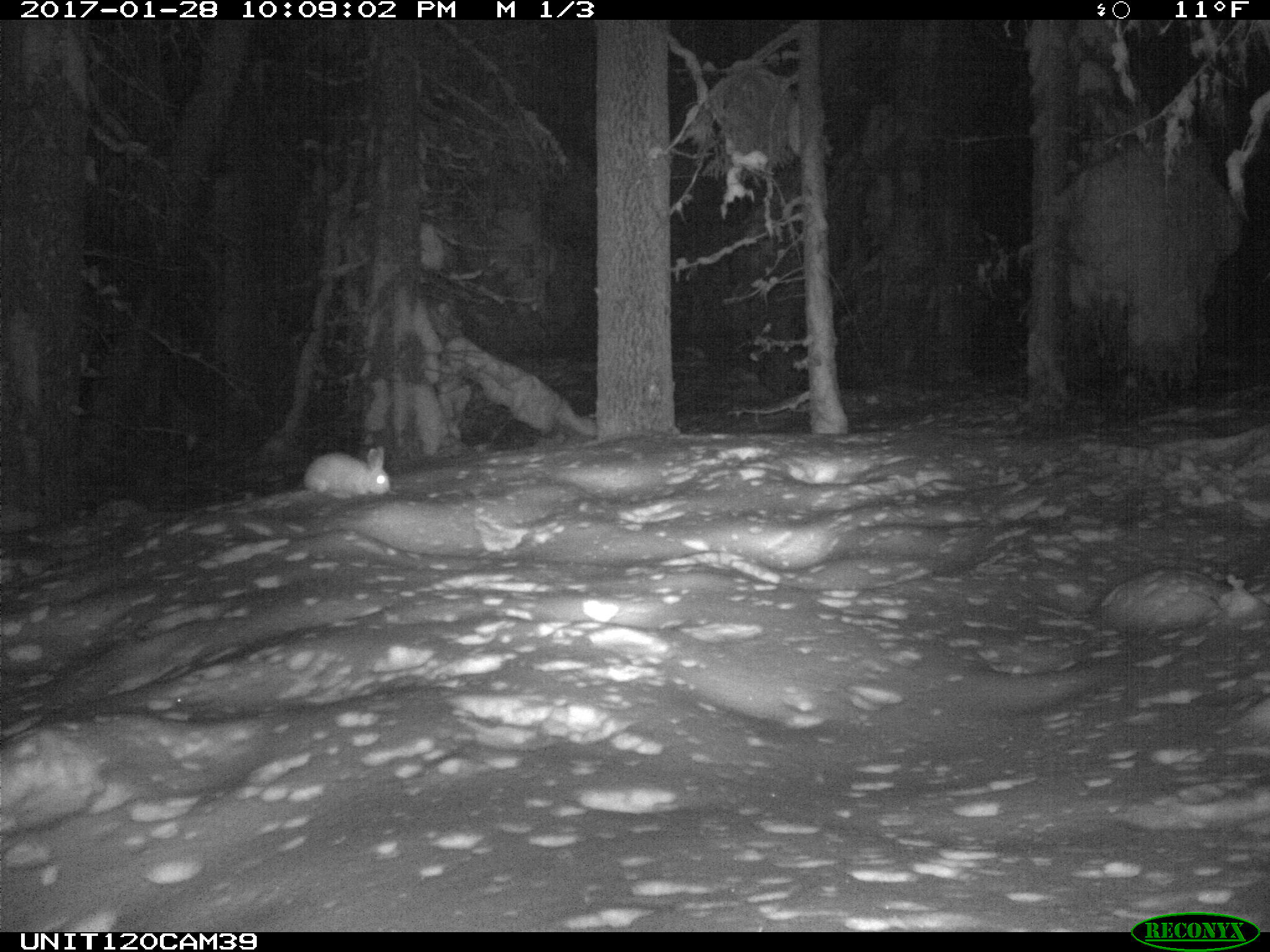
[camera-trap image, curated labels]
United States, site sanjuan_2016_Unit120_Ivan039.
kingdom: Animalia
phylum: Chordata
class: Mammalia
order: Lagomorpha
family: Leporidae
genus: Lepus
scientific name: Lepus americanus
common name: snowshoe hare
Lepus americanus (snowshoe hare).